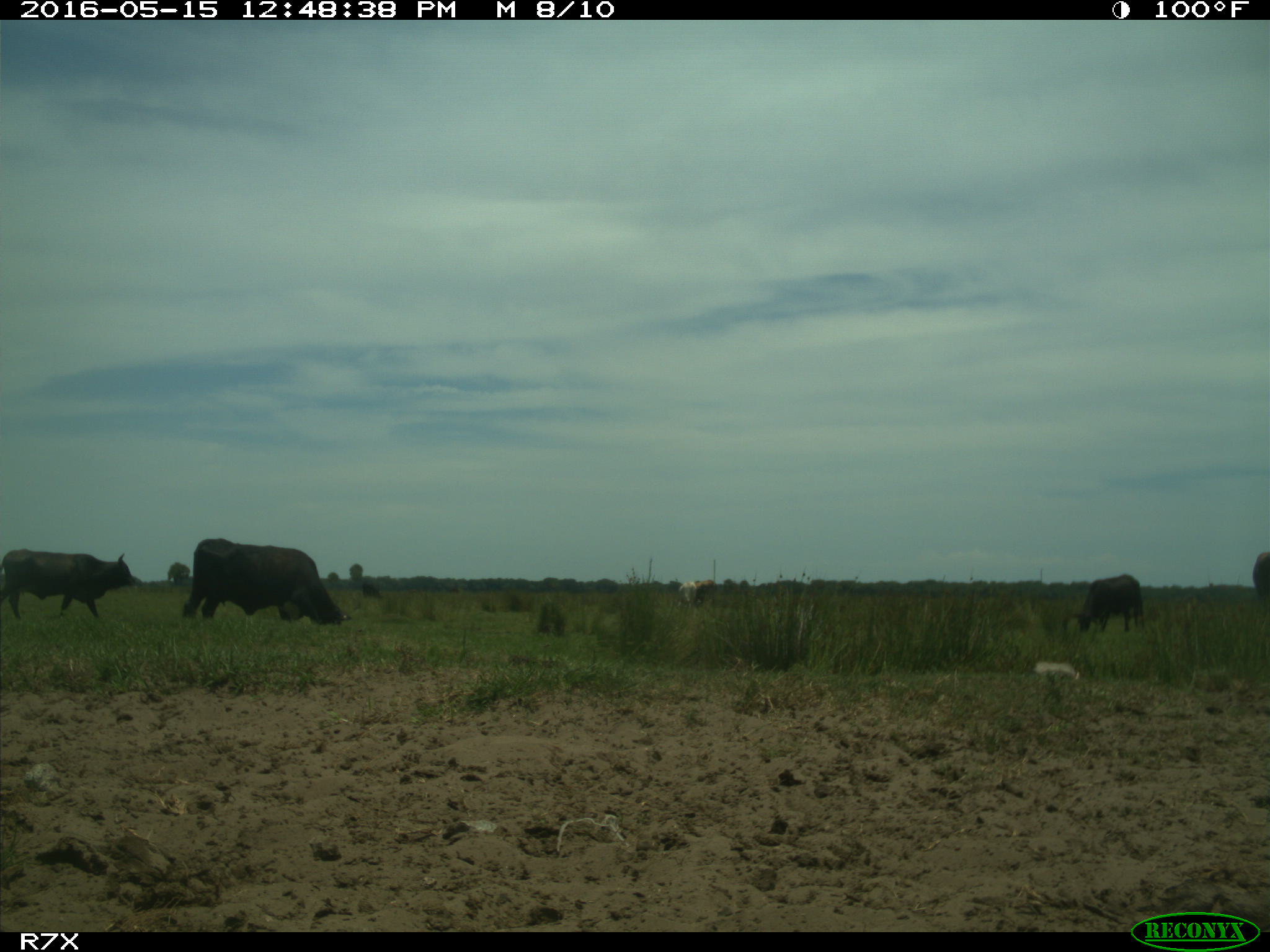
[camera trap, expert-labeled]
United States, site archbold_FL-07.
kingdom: Animalia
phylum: Chordata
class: Mammalia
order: Artiodactyla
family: Bovidae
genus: Bos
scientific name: Bos taurus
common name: domestic cow